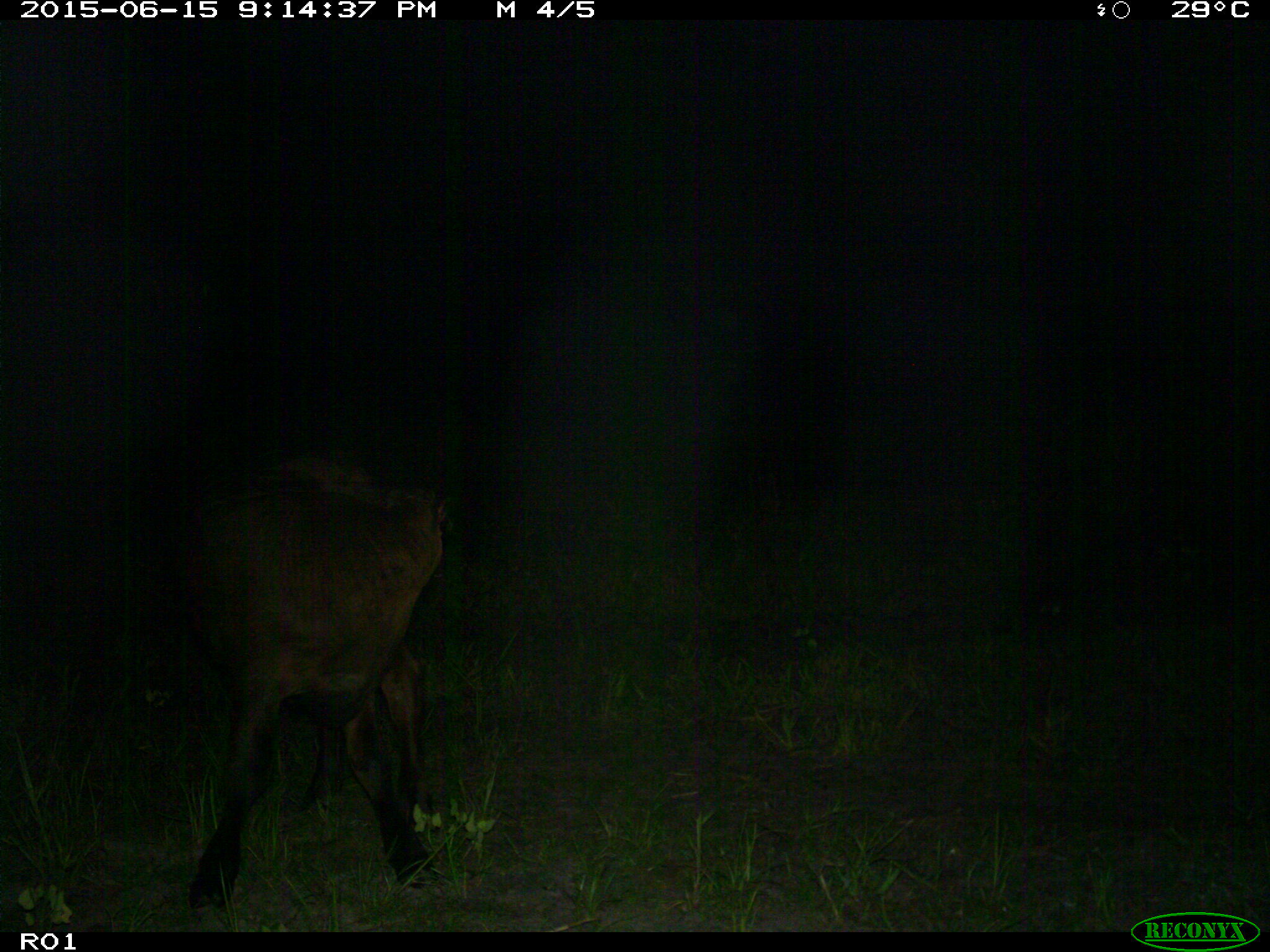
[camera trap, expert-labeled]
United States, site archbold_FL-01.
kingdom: Animalia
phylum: Chordata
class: Mammalia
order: Artiodactyla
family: Bovidae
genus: Bos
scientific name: Bos taurus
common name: domestic cow